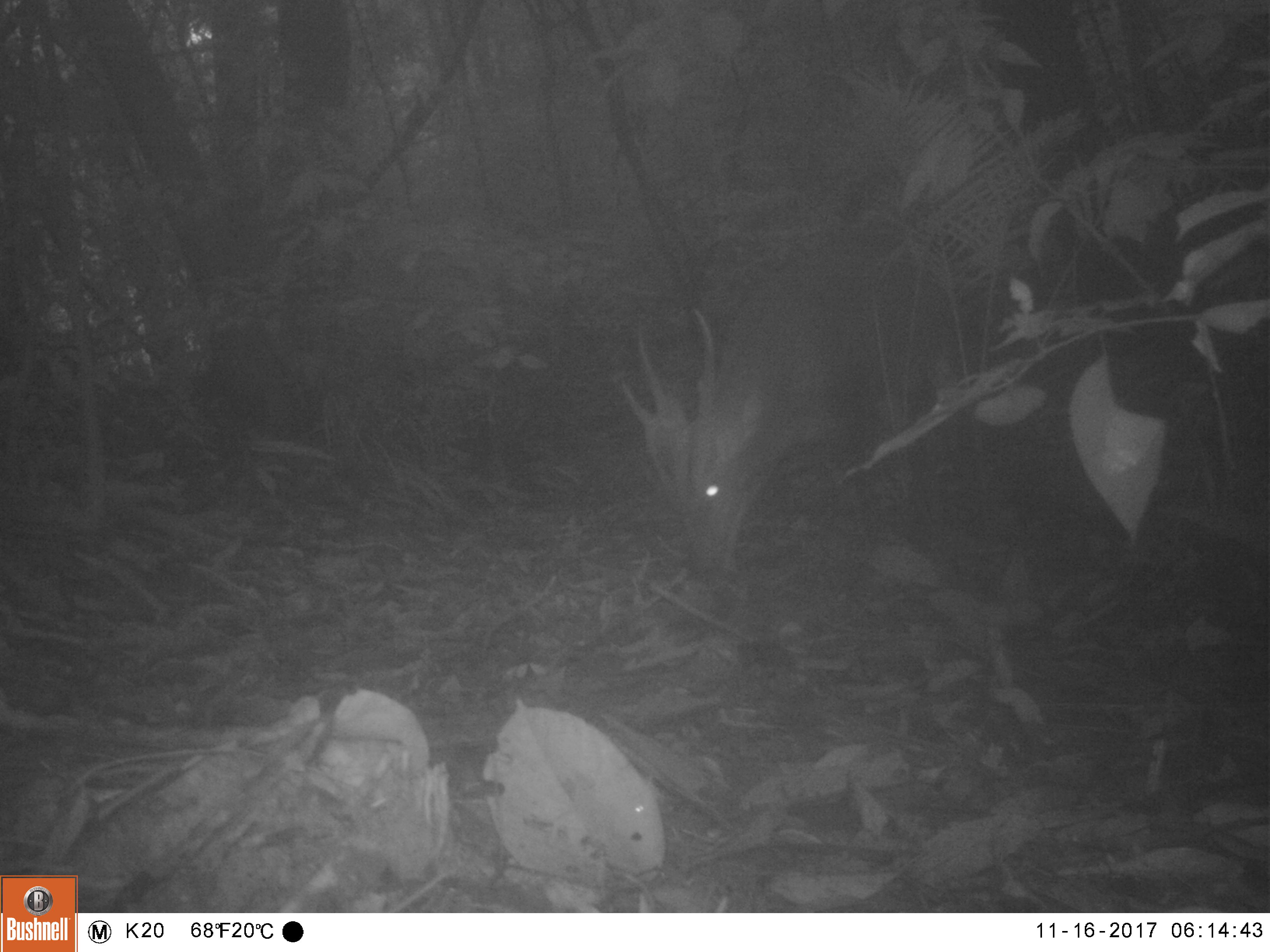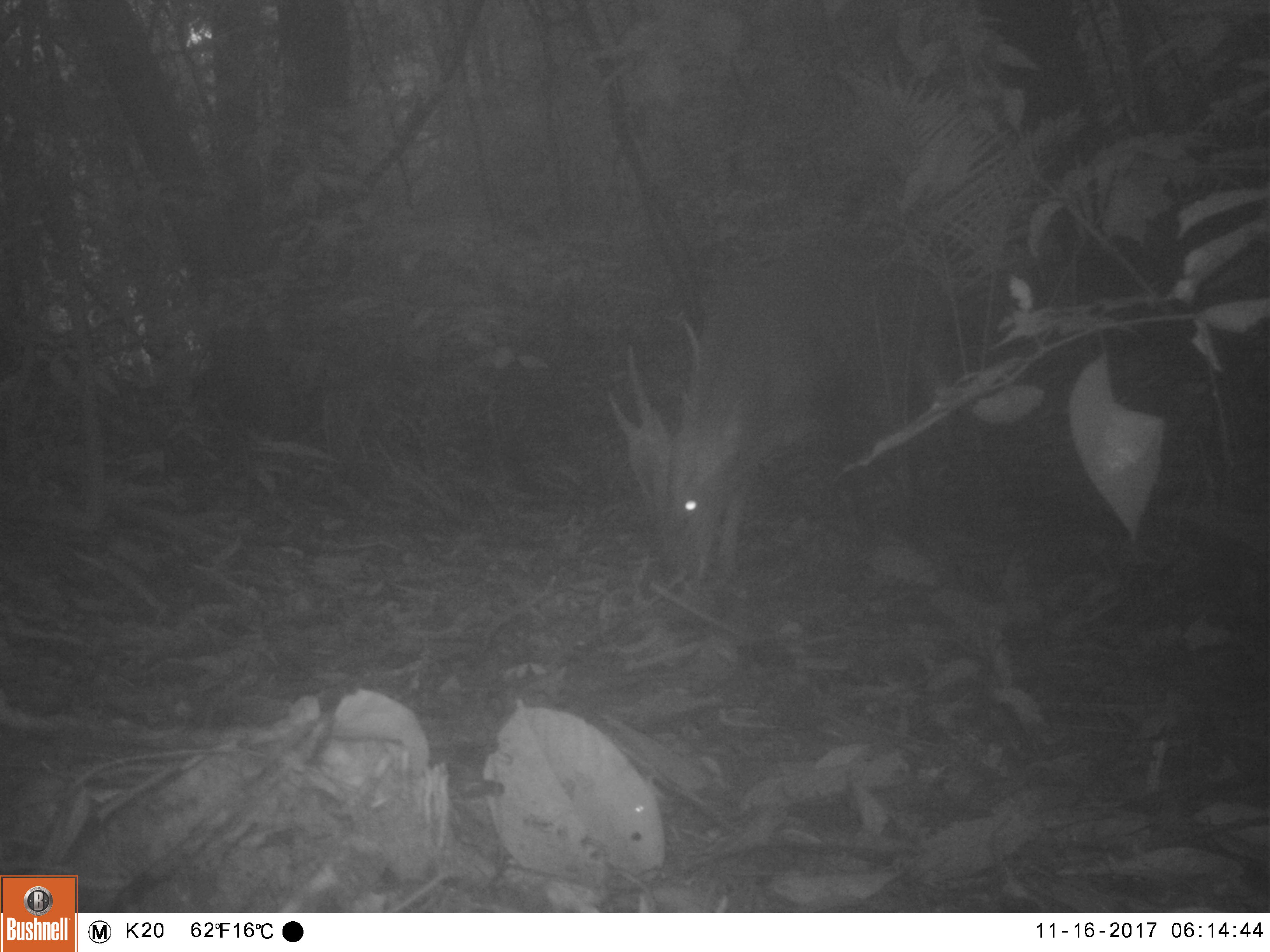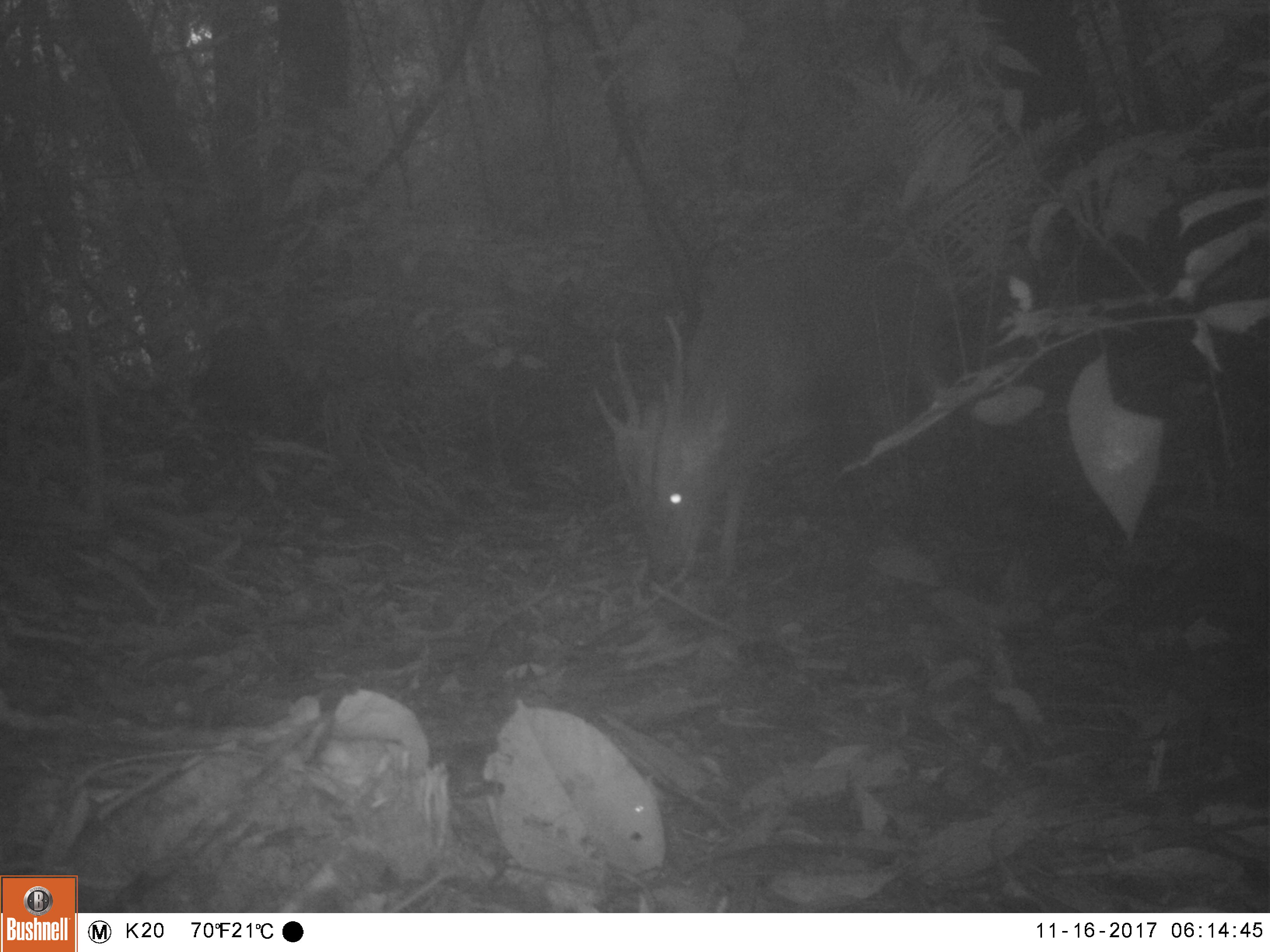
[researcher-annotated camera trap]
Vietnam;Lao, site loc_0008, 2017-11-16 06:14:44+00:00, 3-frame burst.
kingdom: Animalia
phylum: Chordata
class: Mammalia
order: Artiodactyla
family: Cervidae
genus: Muntiacus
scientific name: Muntiacus vuquangensis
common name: large-antlered muntjac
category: large antlered muntjac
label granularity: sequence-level